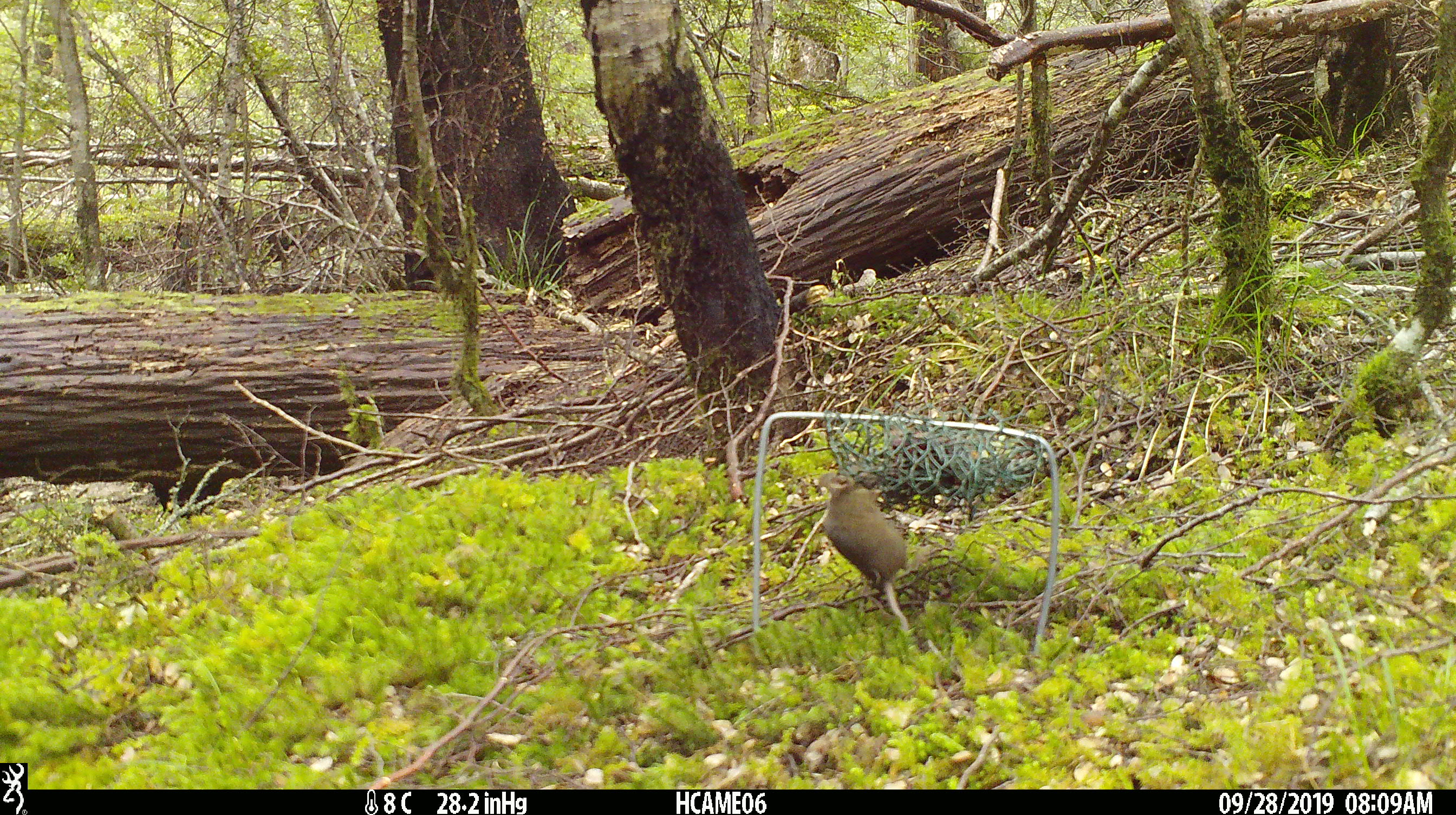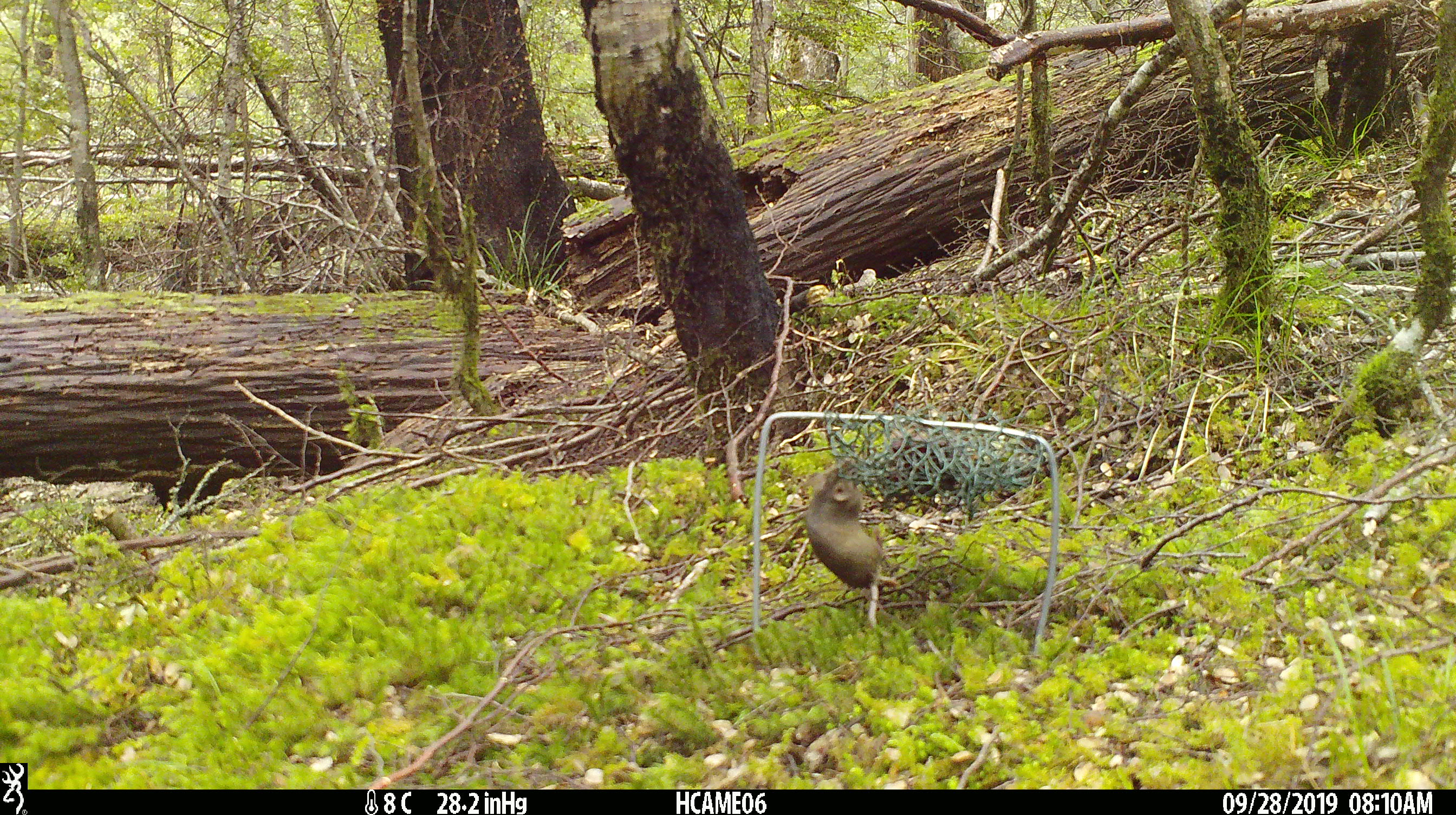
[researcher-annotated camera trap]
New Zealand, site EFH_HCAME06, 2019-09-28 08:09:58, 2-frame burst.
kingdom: Animalia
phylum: Chordata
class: Mammalia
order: Rodentia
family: Muridae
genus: Mus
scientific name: Mus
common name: mouse